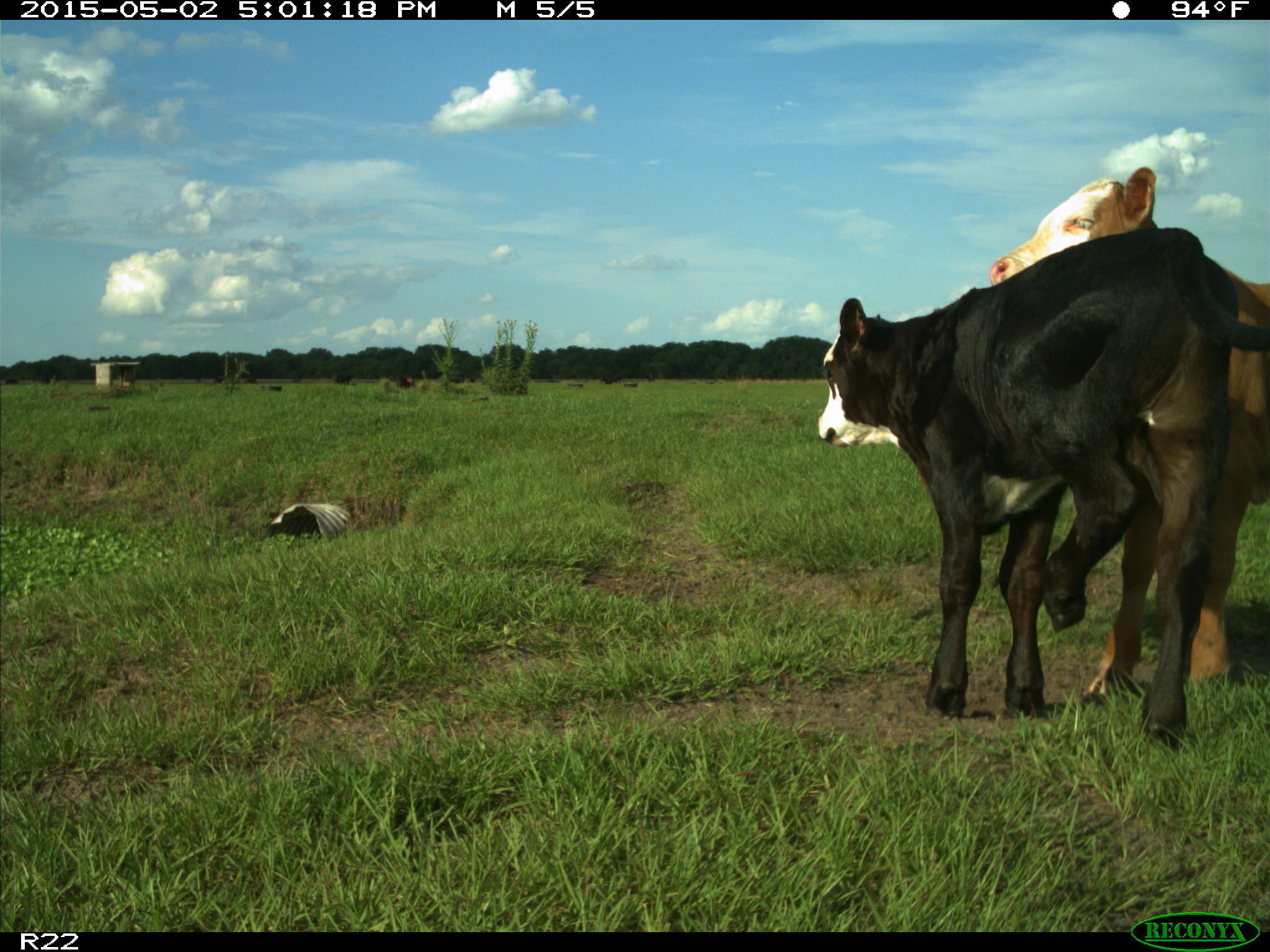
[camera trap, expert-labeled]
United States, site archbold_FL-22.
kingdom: Animalia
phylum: Chordata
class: Mammalia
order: Artiodactyla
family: Bovidae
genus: Bos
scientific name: Bos taurus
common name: domestic cow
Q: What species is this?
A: Bos taurus (domestic cow).